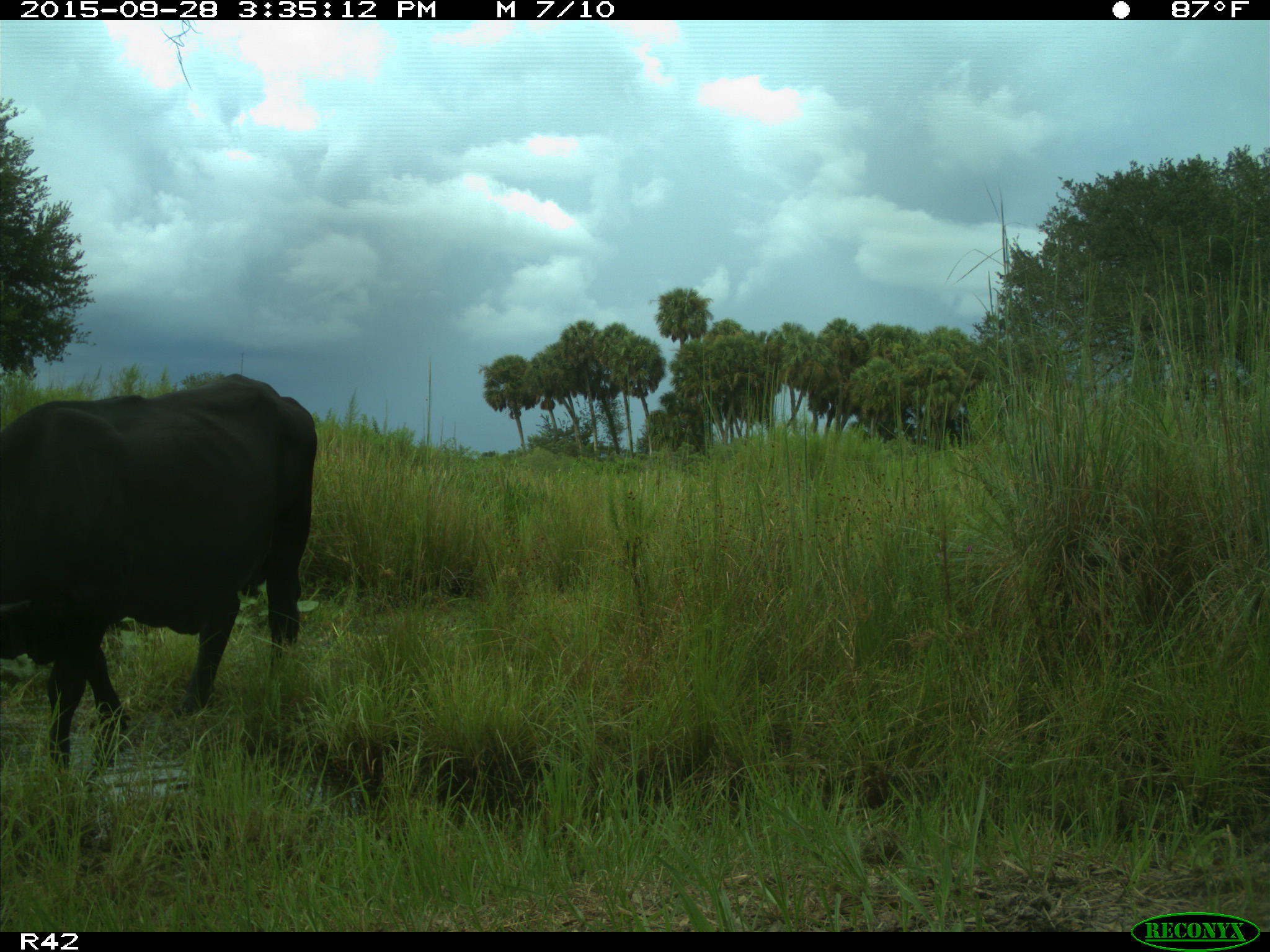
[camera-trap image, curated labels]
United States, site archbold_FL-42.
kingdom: Animalia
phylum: Chordata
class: Mammalia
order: Artiodactyla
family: Bovidae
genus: Bos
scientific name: Bos taurus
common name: domestic cow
Bos taurus (domestic cow).